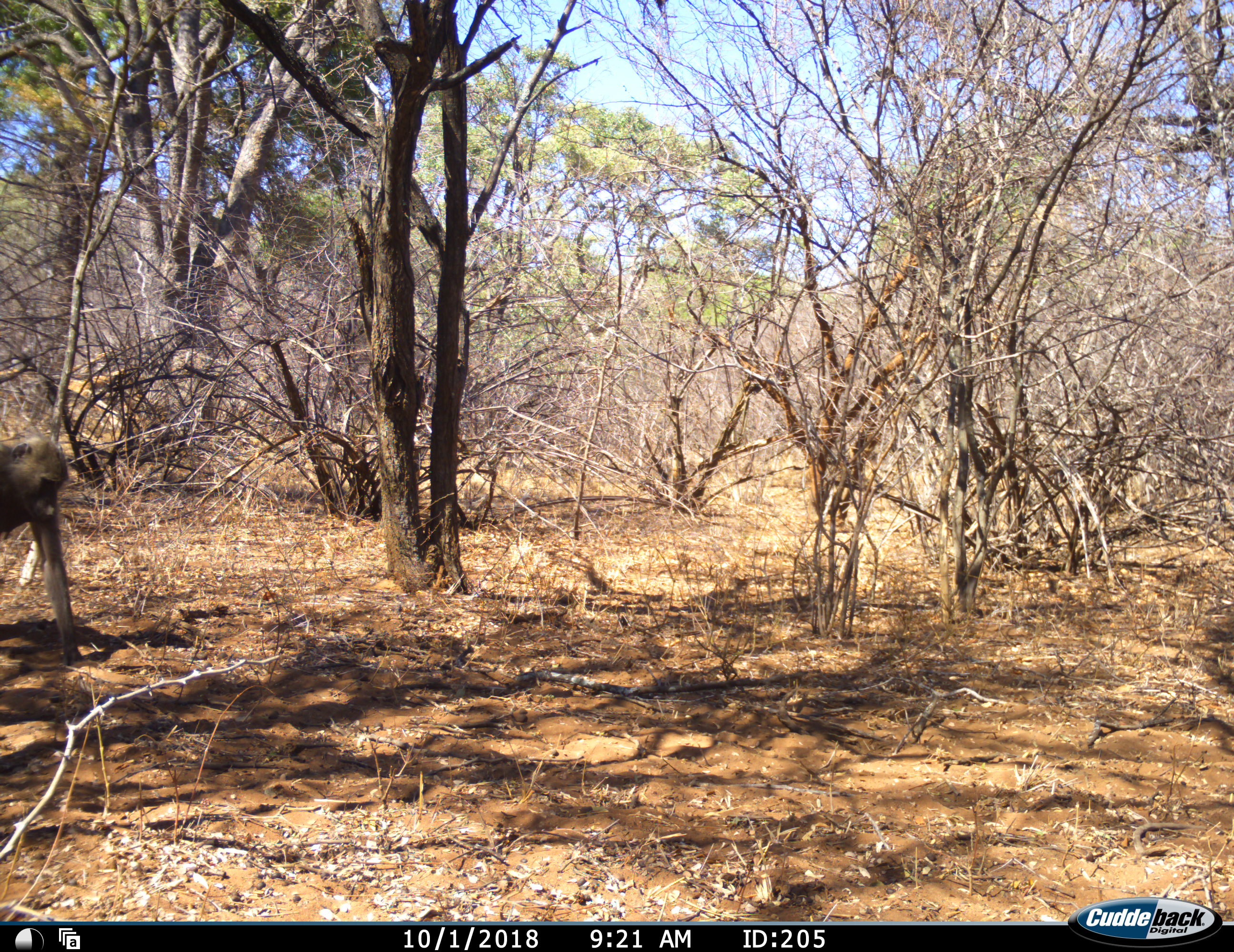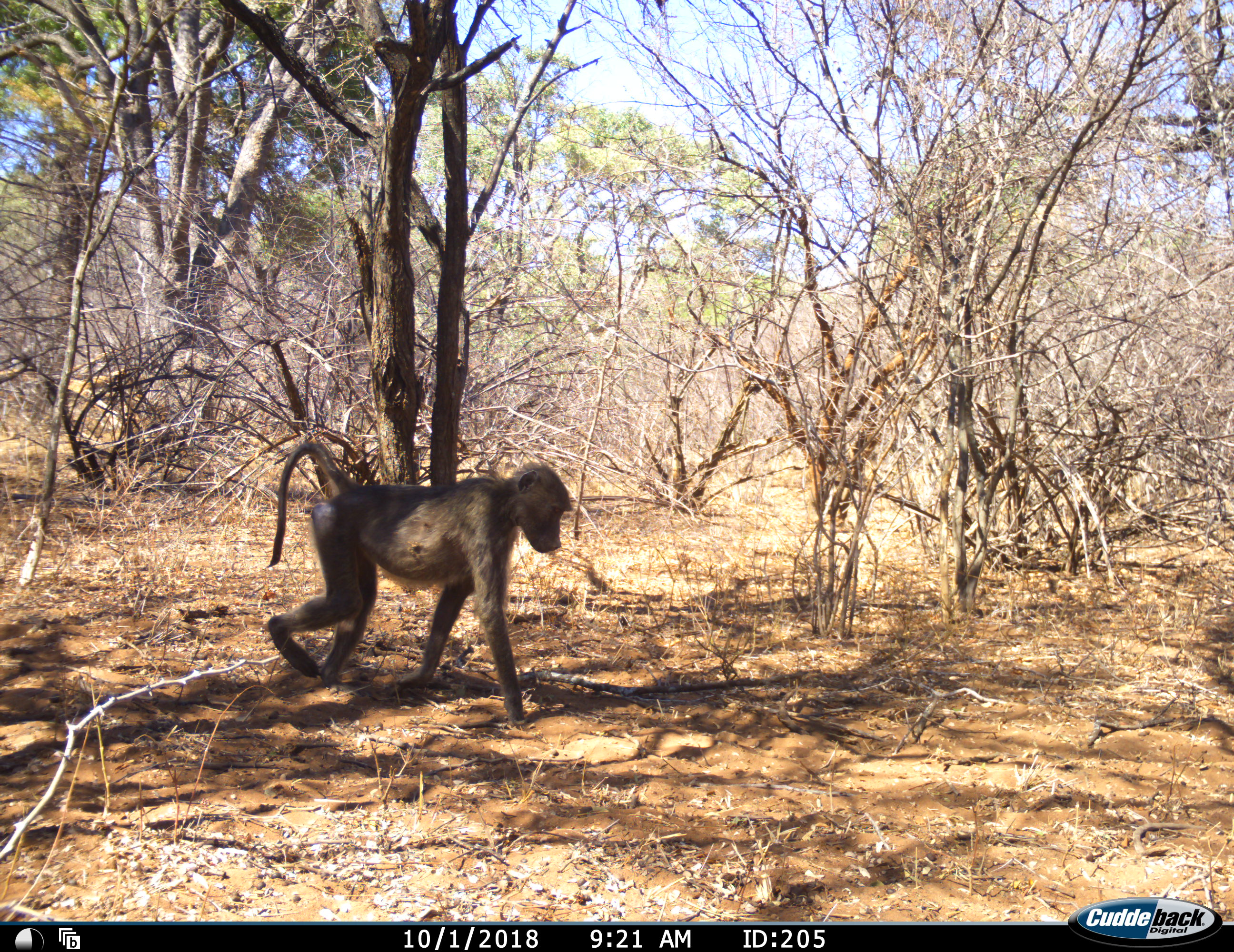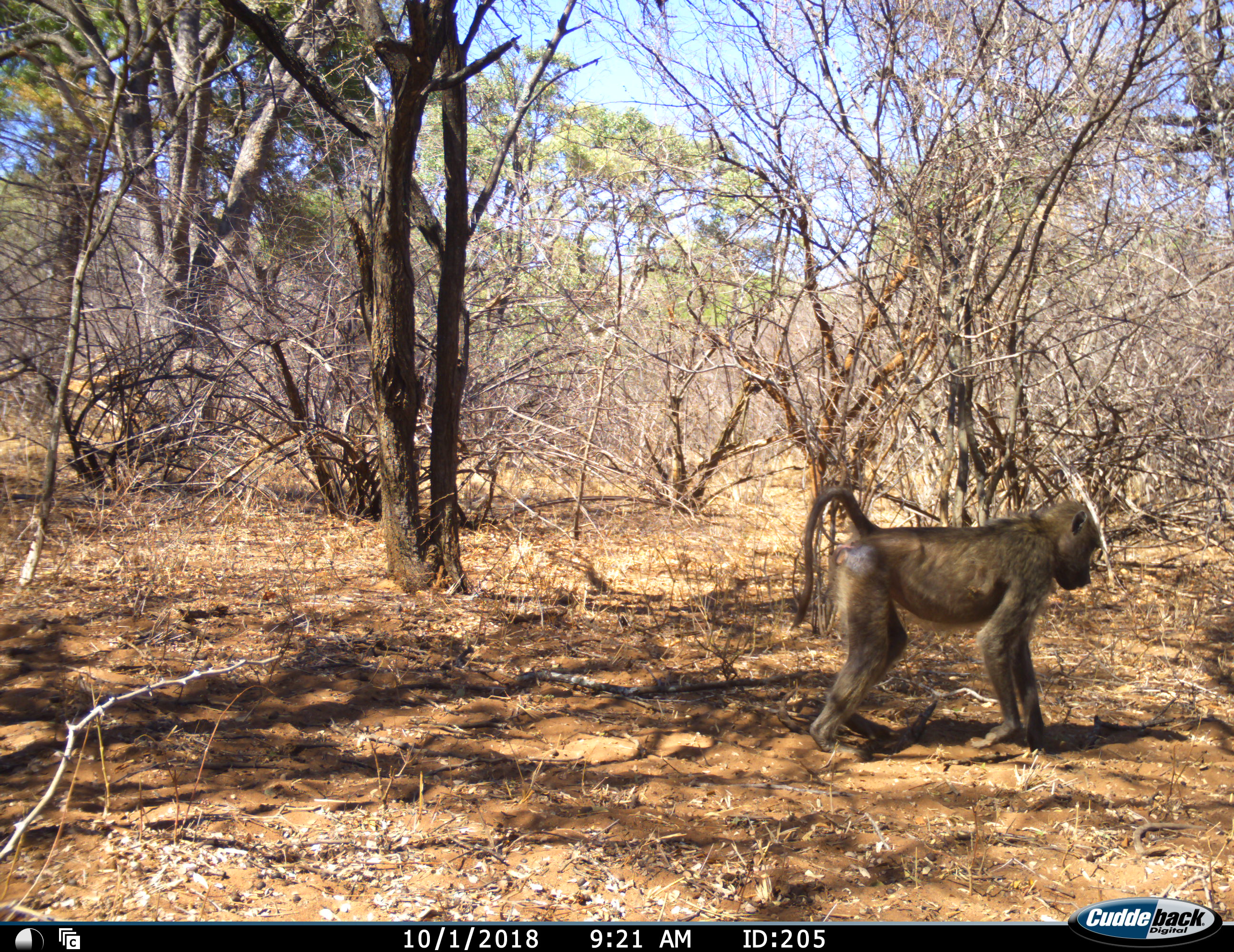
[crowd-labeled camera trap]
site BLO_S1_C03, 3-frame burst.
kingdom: Animalia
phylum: Chordata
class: Mammalia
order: Primates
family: Cercopithecidae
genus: Papio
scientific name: Papio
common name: baboon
Baboon (Papio), count 1. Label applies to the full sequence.